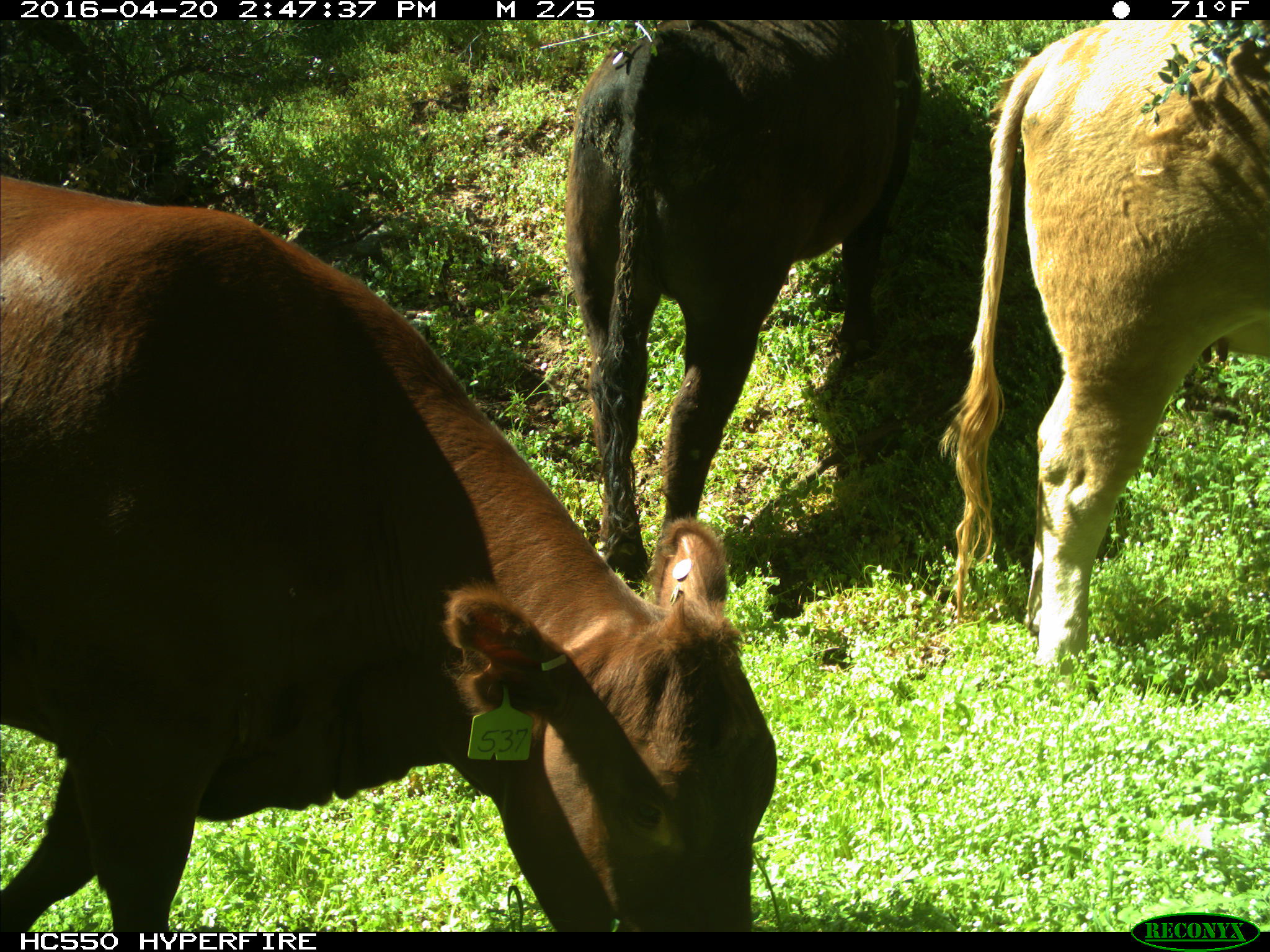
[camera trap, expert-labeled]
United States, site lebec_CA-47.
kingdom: Animalia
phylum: Chordata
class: Mammalia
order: Artiodactyla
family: Bovidae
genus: Bos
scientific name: Bos taurus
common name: domestic cow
Bos taurus (domestic cow).